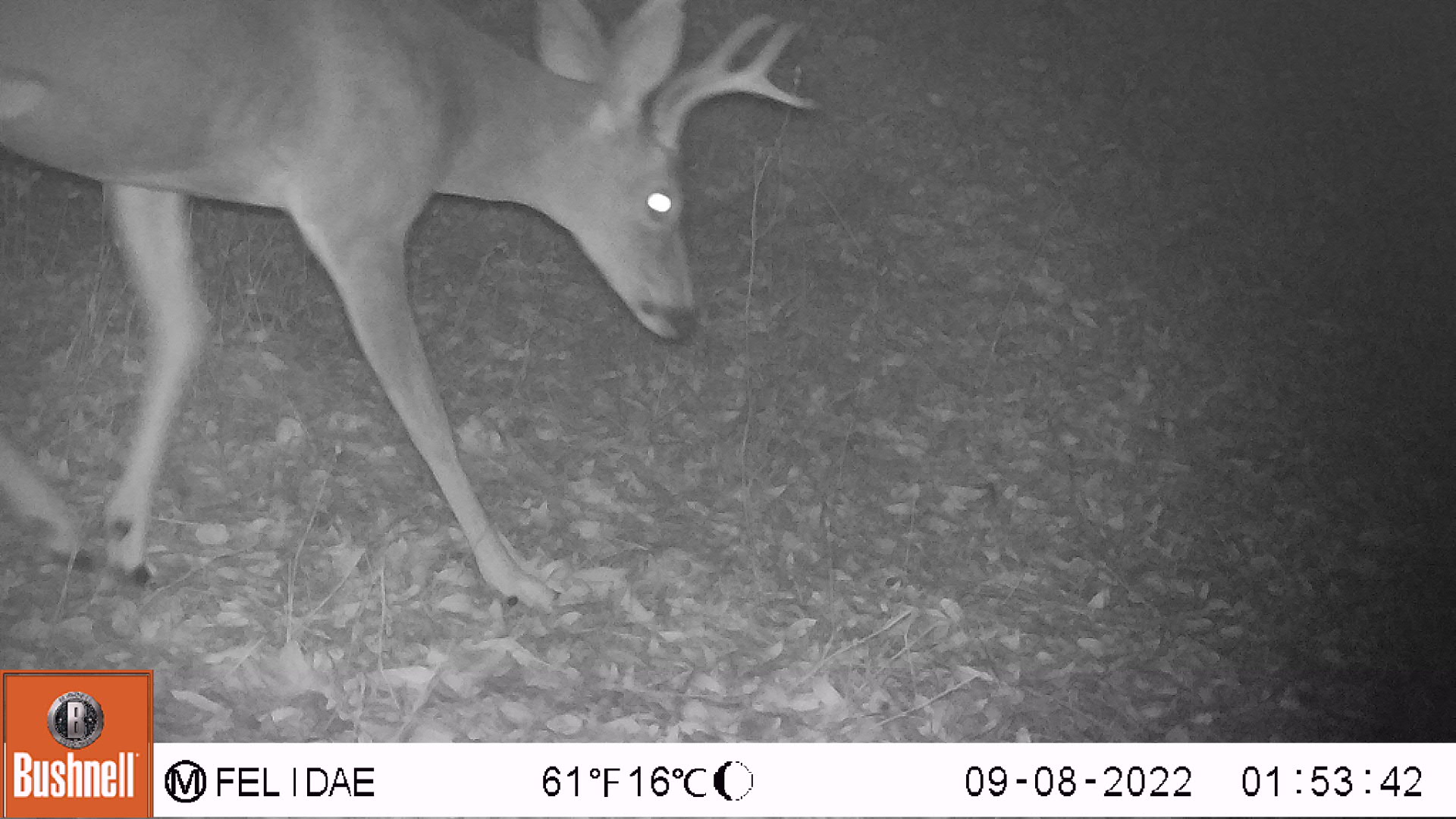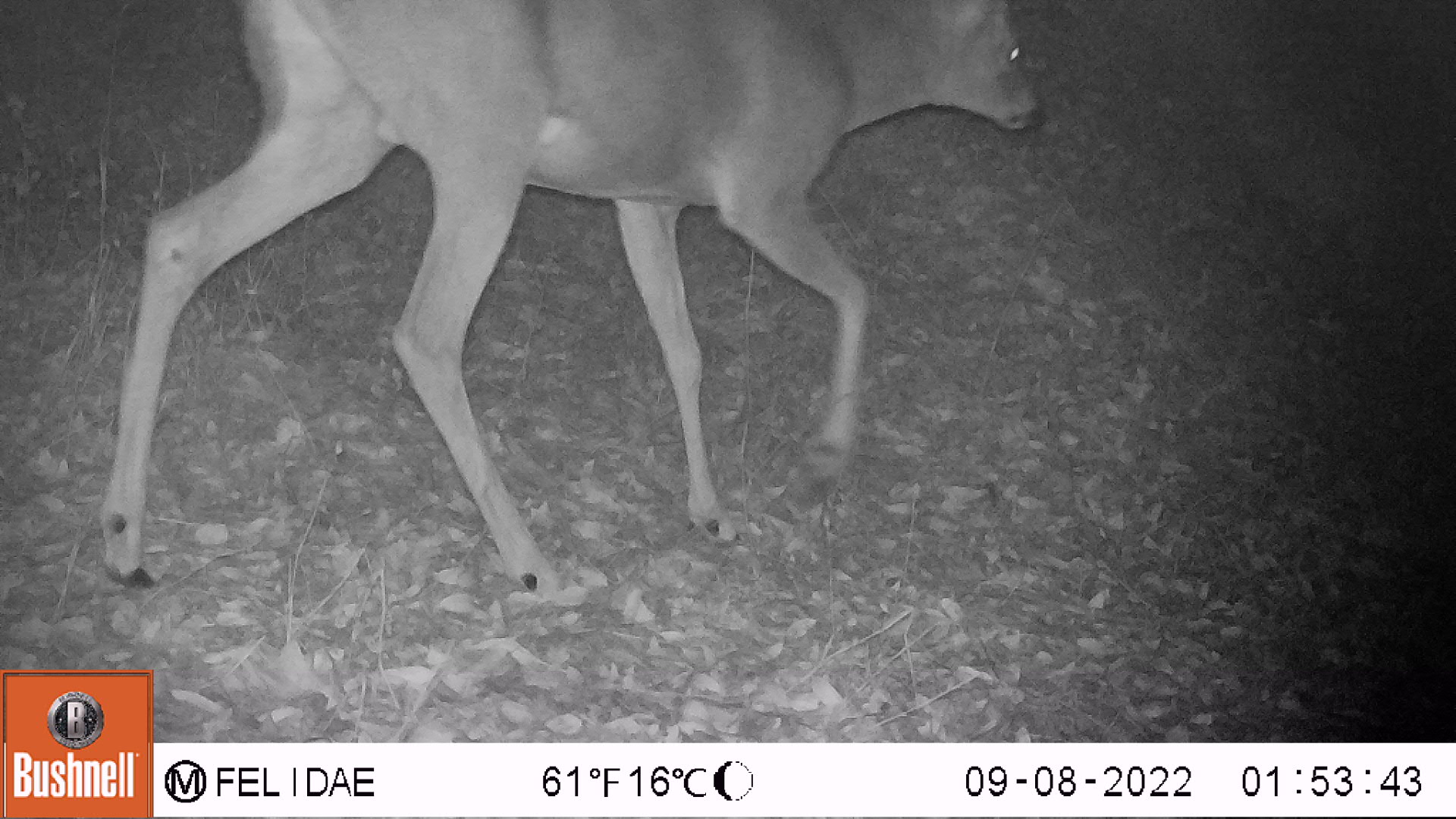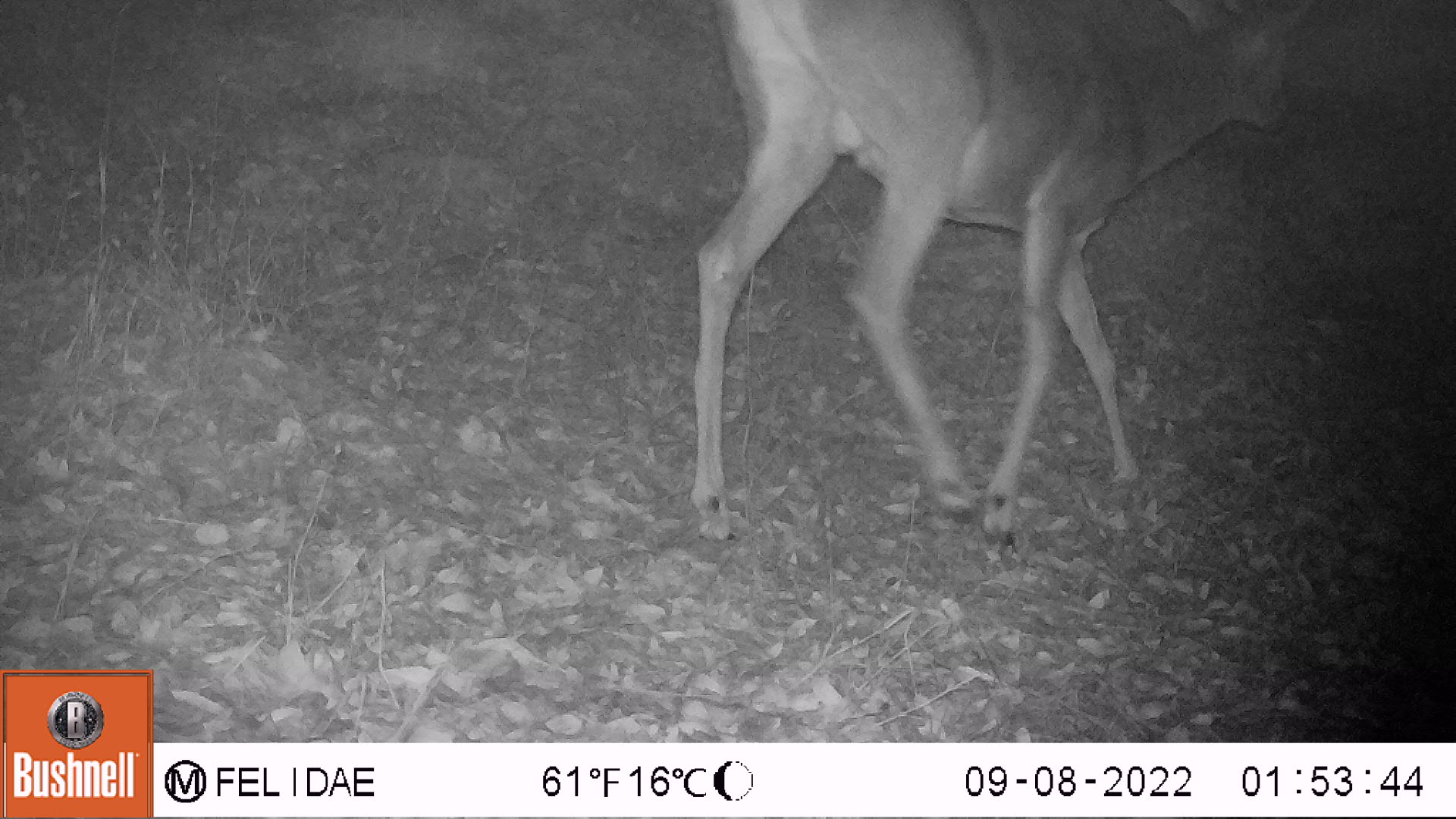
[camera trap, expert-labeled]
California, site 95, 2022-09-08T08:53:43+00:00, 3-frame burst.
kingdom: Animalia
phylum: Chordata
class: Mammalia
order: Artiodactyla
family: Cervidae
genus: Odocoileus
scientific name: Odocoileus hemionus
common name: mule deer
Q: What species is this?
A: Mule deer (Odocoileus hemionus).